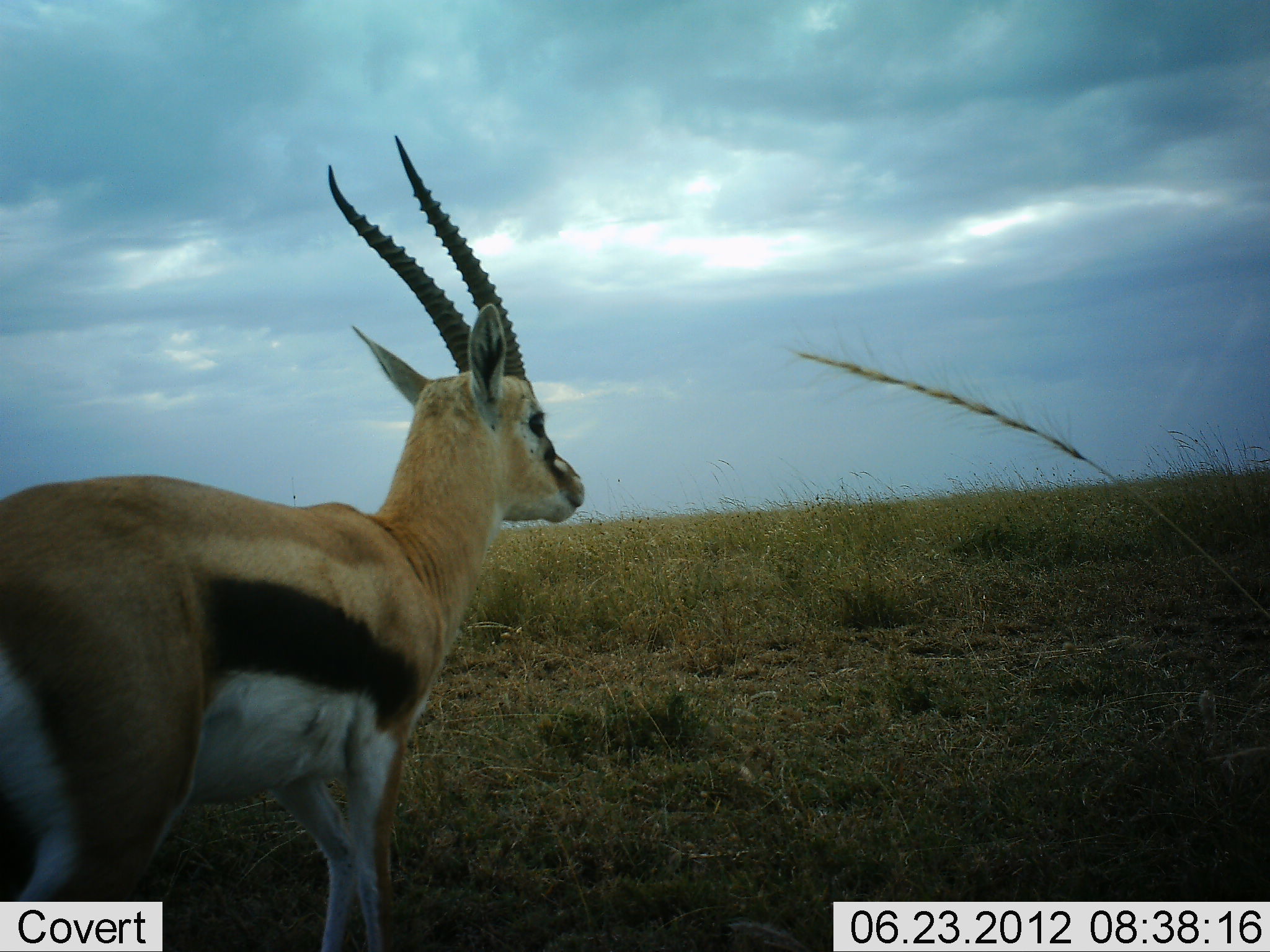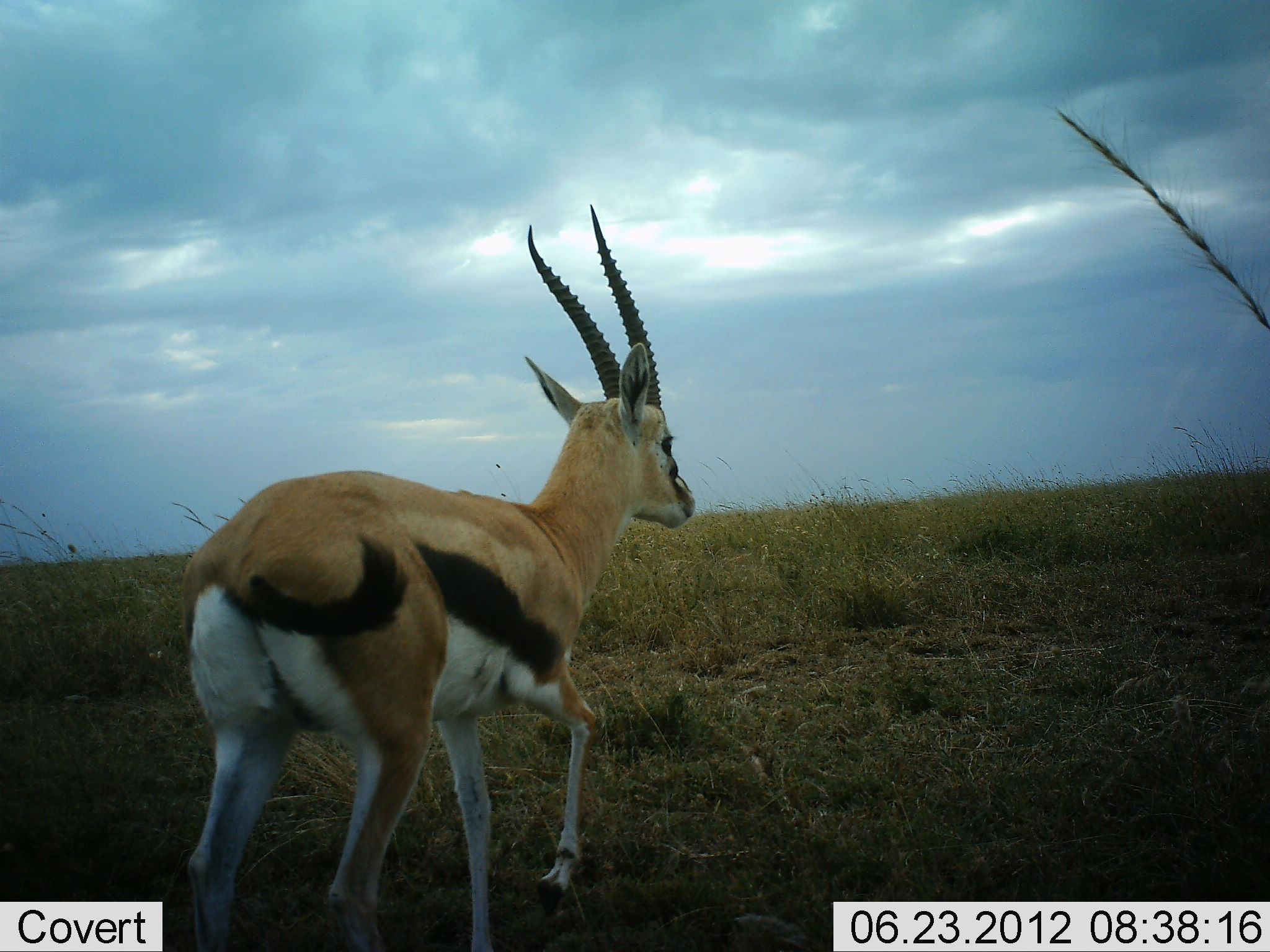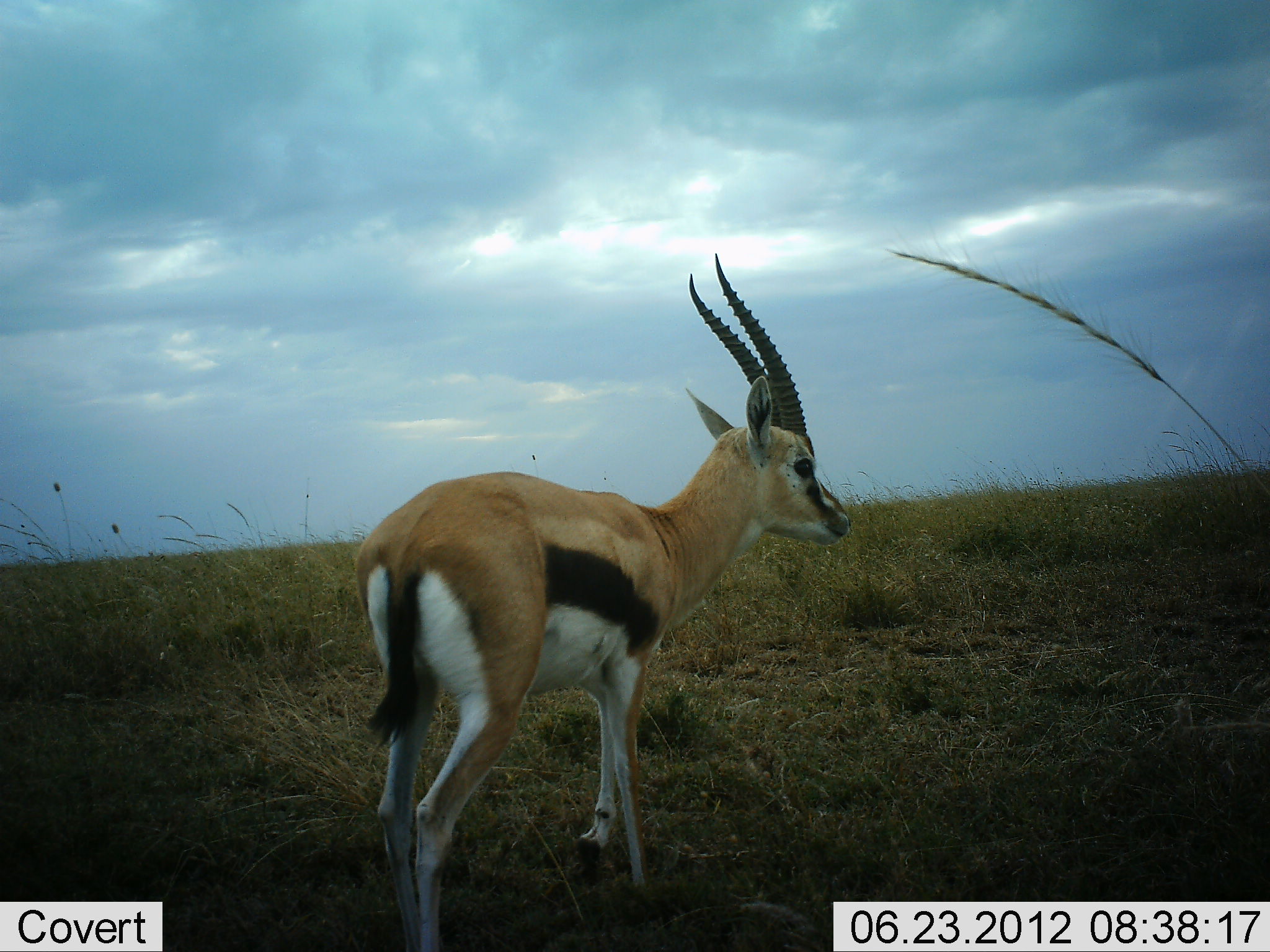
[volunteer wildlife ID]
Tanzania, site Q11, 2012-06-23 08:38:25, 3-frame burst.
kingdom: Animalia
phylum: Chordata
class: Mammalia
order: Artiodactyla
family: Bovidae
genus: Eudorcas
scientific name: Eudorcas thomsonii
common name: thomson's gazelle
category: gazellethomsons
Gazellethomsons (thomson's gazelle) (Eudorcas thomsonii), count 1. Behavior (volunteer vote fractions): standing 0%, resting 0%, moving 100%, interacting 0%. Young present (vote fraction): 0%. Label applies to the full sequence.